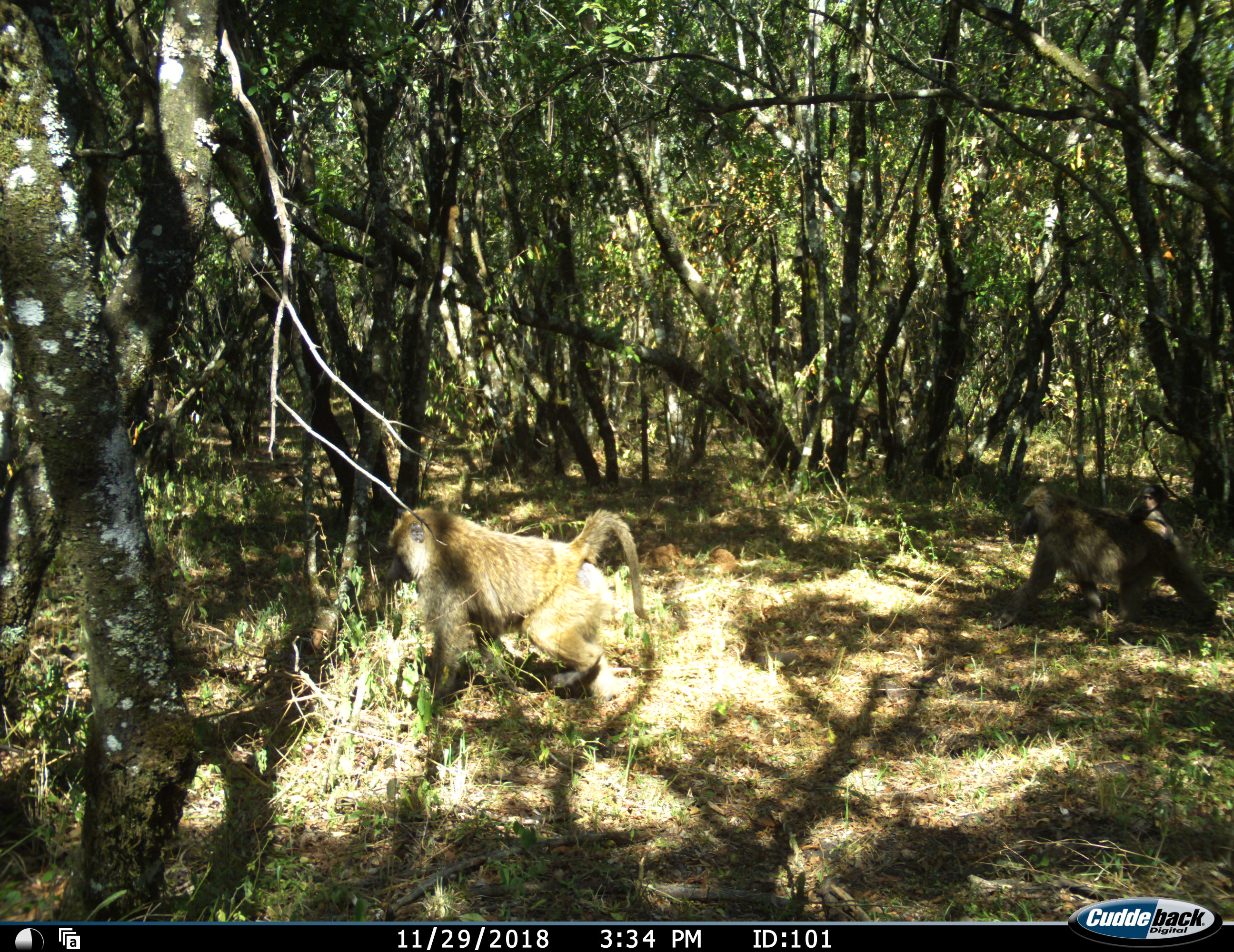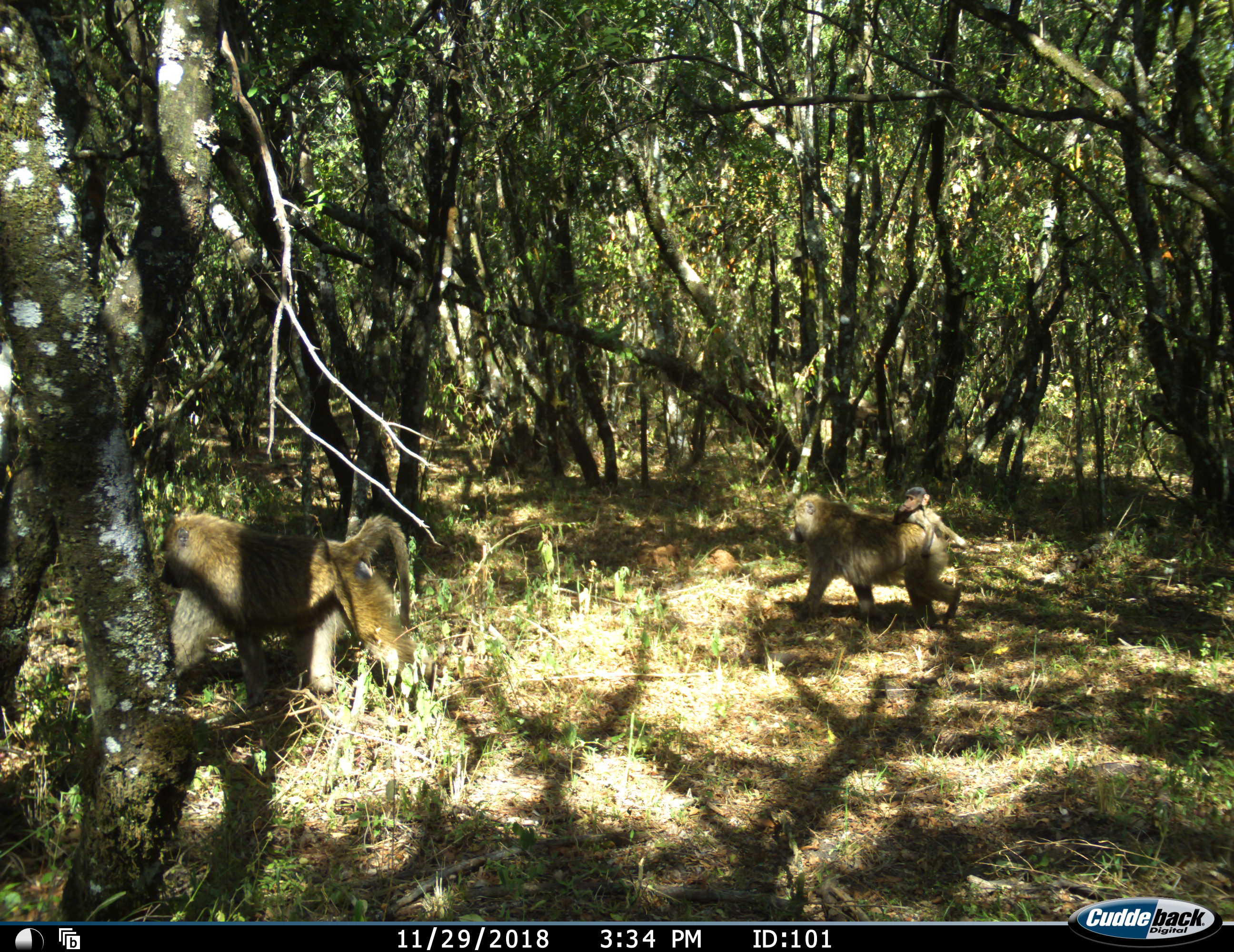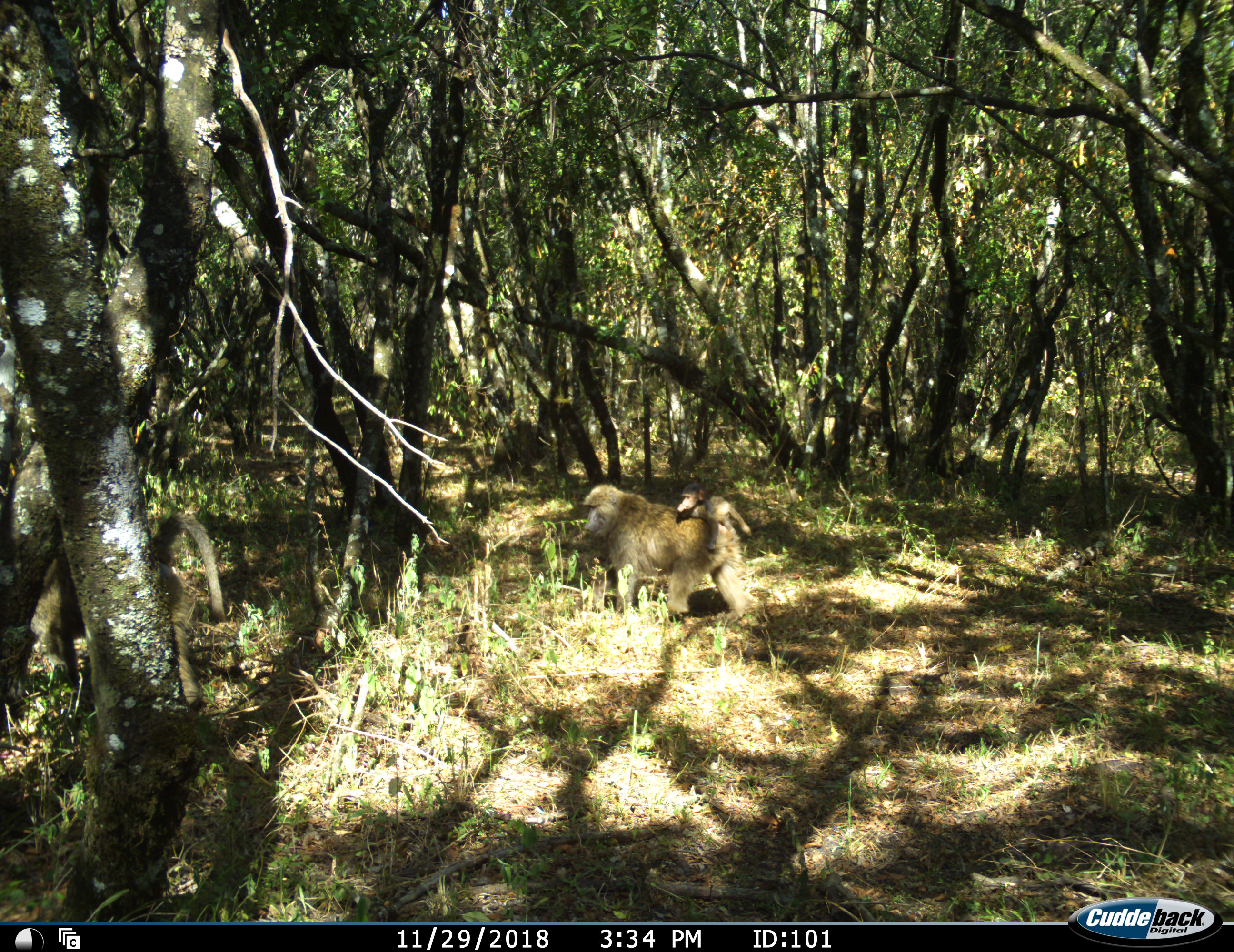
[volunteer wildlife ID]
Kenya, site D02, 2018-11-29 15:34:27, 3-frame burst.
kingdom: Animalia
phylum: Chordata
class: Mammalia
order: Primates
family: Cercopithecidae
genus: Papio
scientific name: Papio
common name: baboon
Baboon (Papio), count 3. Behavior (volunteer vote fractions): standing 0%, resting 0%, moving 100%, interacting 0%. Young present (vote fraction): 70%. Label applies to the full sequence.